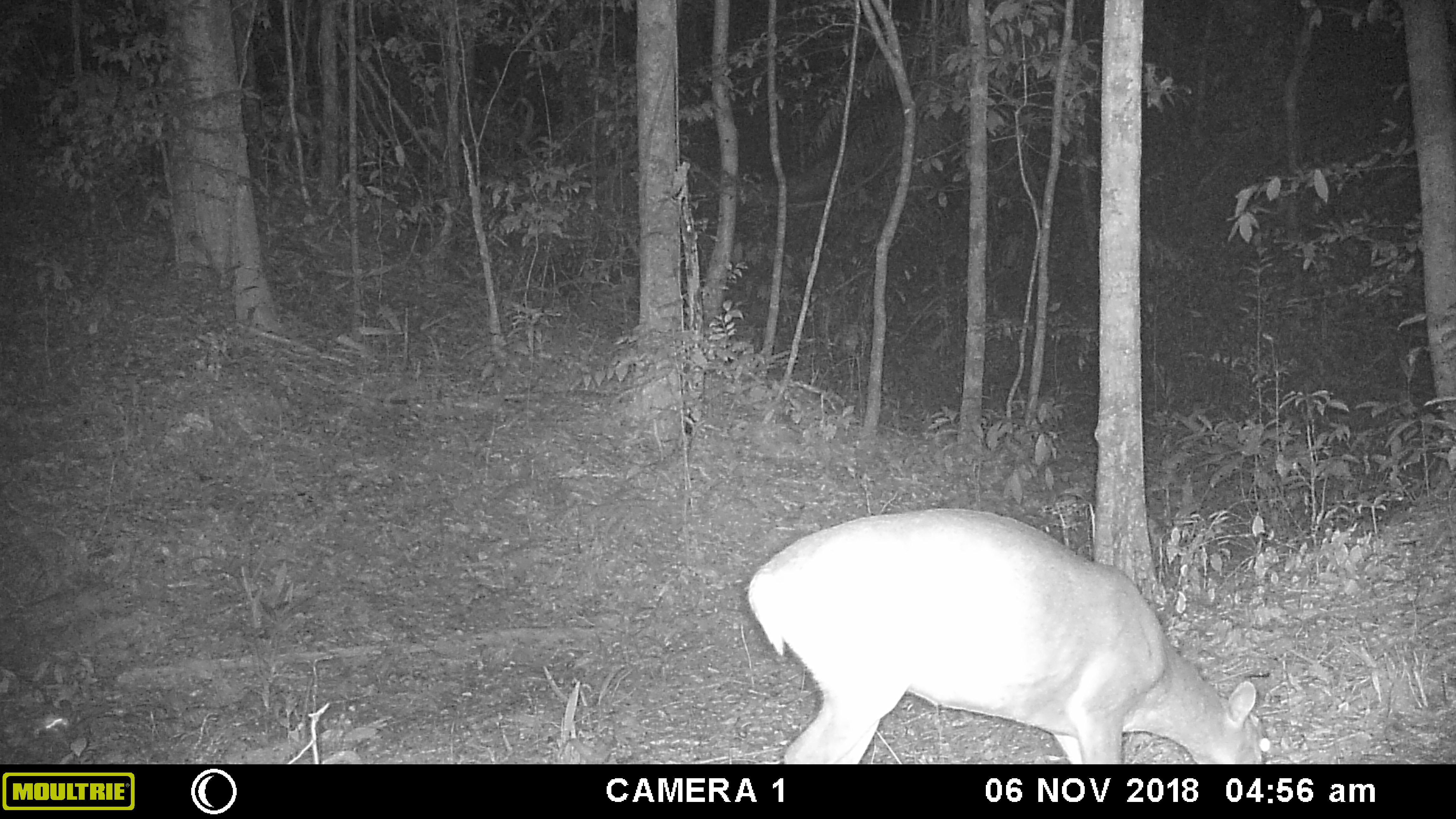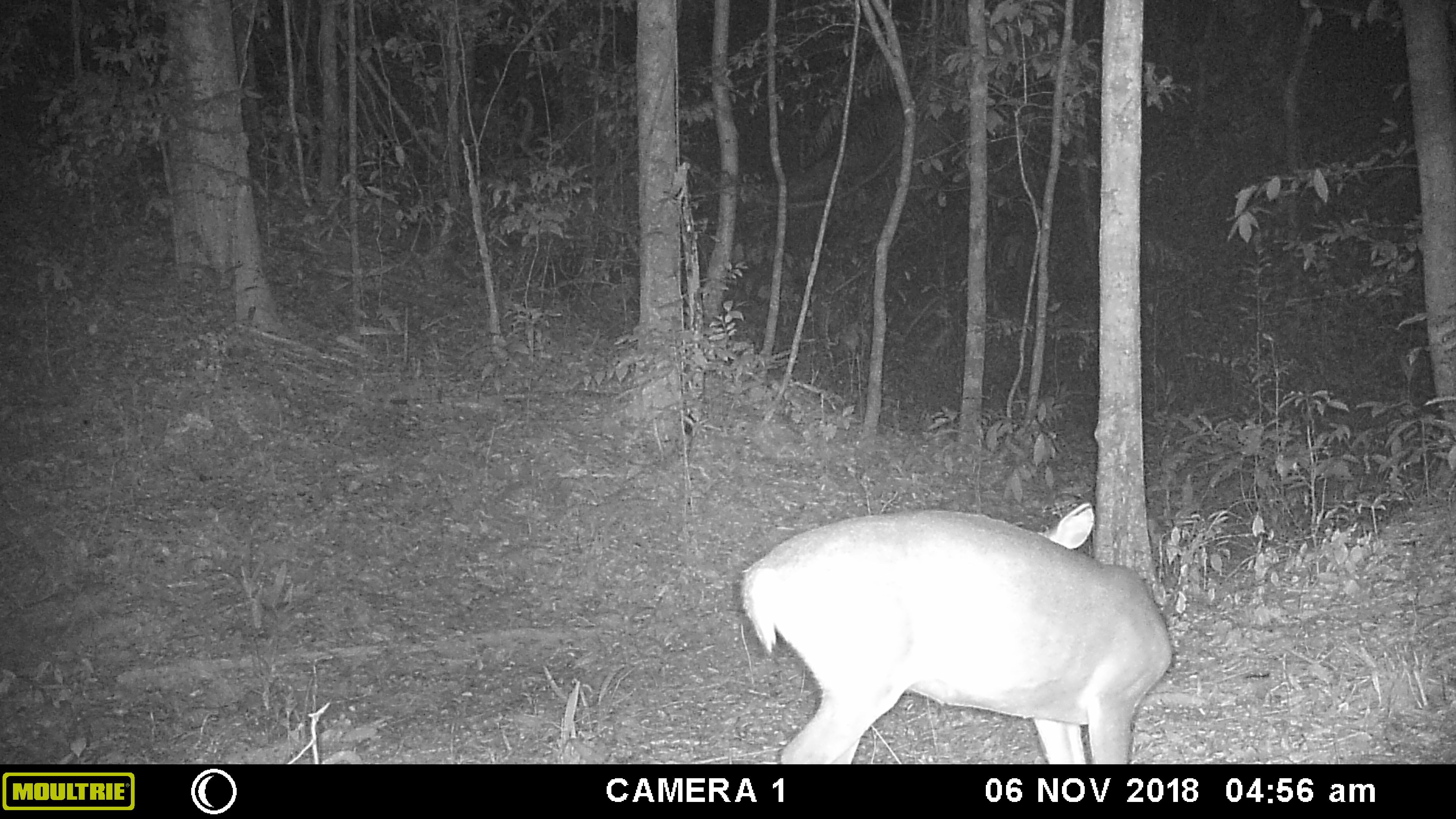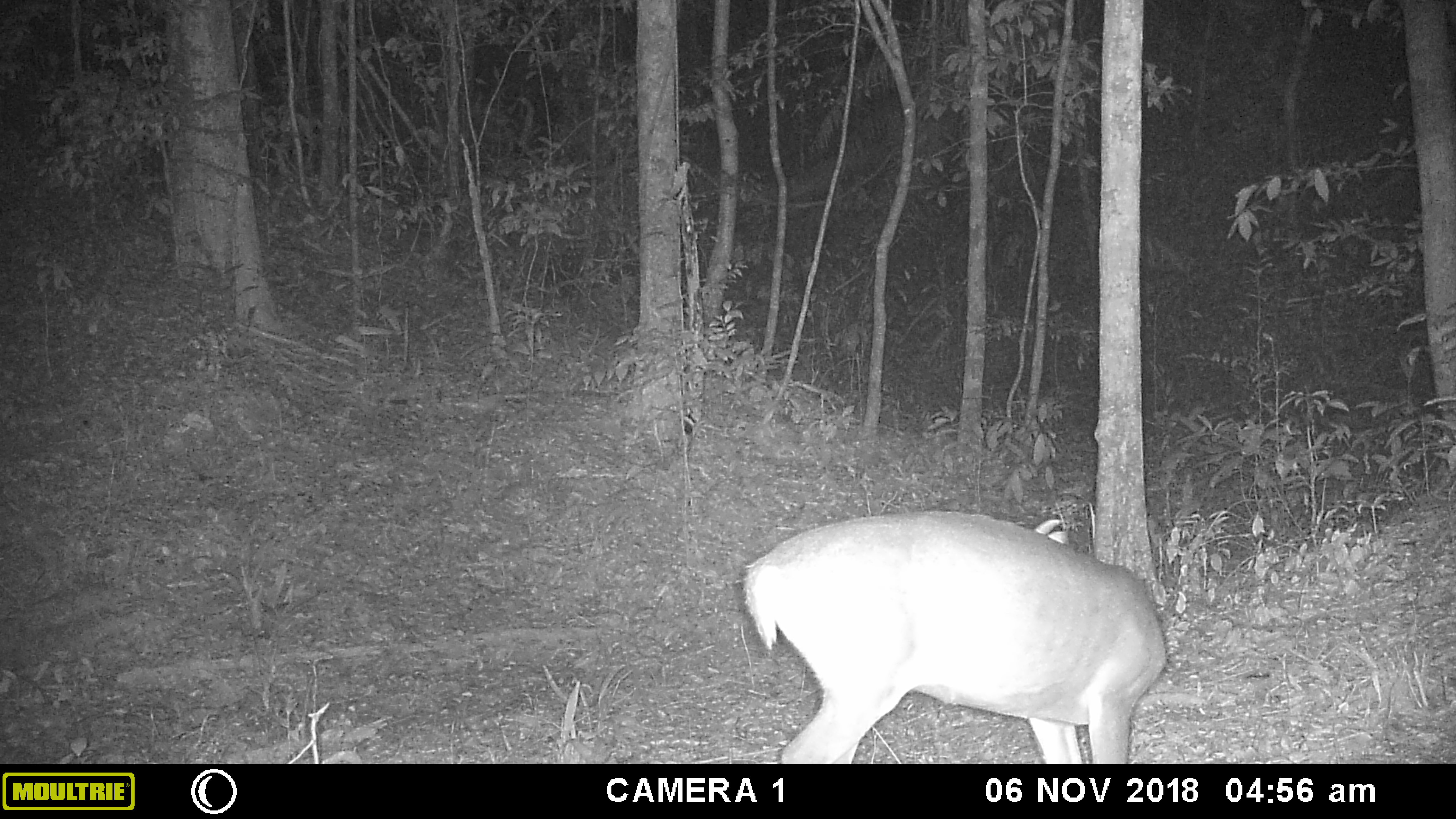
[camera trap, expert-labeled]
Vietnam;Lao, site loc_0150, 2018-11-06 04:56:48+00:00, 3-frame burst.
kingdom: Animalia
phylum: Chordata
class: Mammalia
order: Artiodactyla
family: Cervidae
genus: Muntiacus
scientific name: Muntiacus vuquangensis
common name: large-antlered muntjac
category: large antlered muntjac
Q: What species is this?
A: Large antlered muntjac (large-antlered muntjac) (Muntiacus vuquangensis).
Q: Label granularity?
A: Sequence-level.